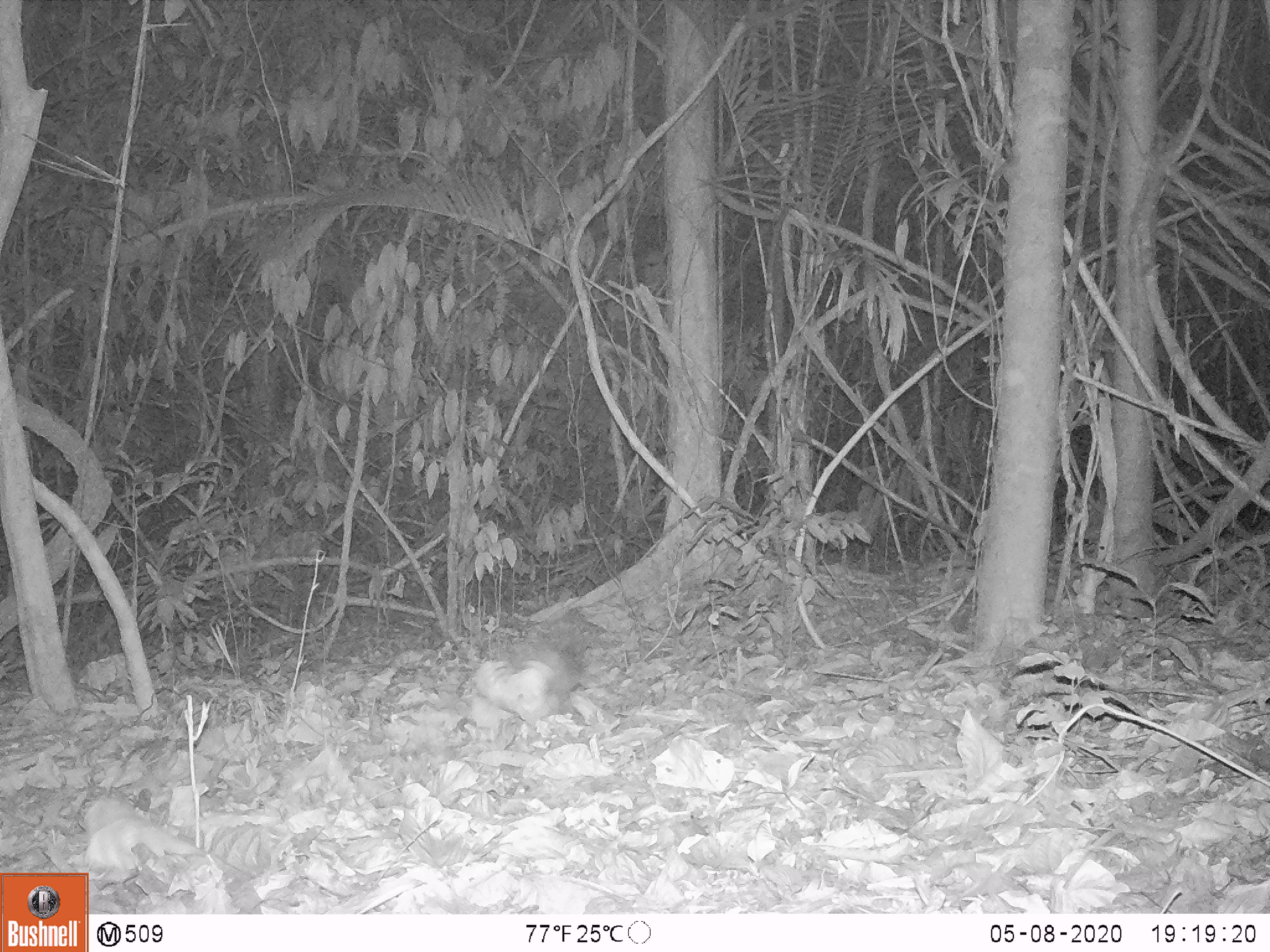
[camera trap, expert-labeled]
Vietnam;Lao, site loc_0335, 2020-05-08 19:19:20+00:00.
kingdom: Animalia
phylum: Chordata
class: Mammalia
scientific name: Mammalia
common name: mammal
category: unidentified small mammal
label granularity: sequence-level